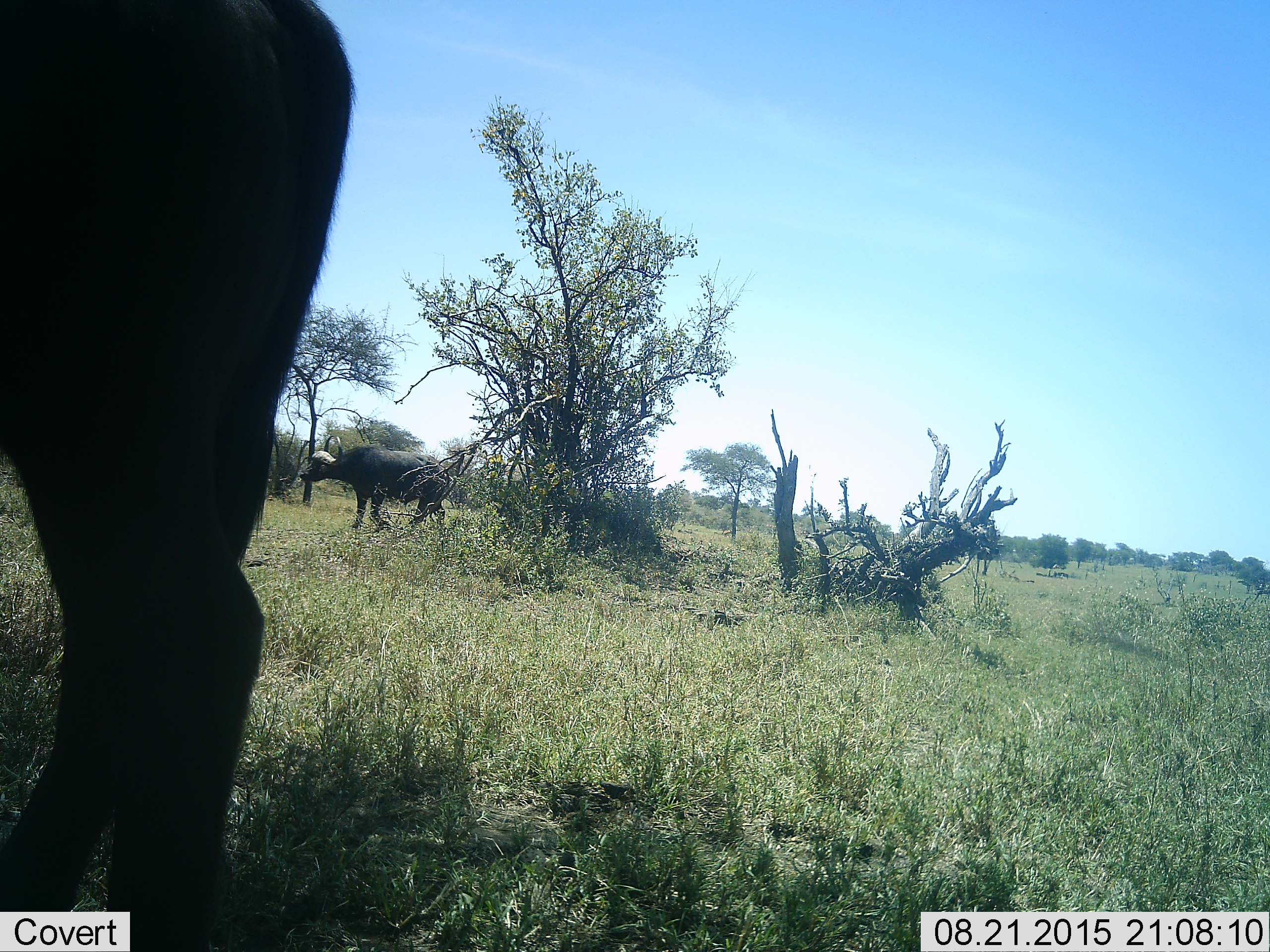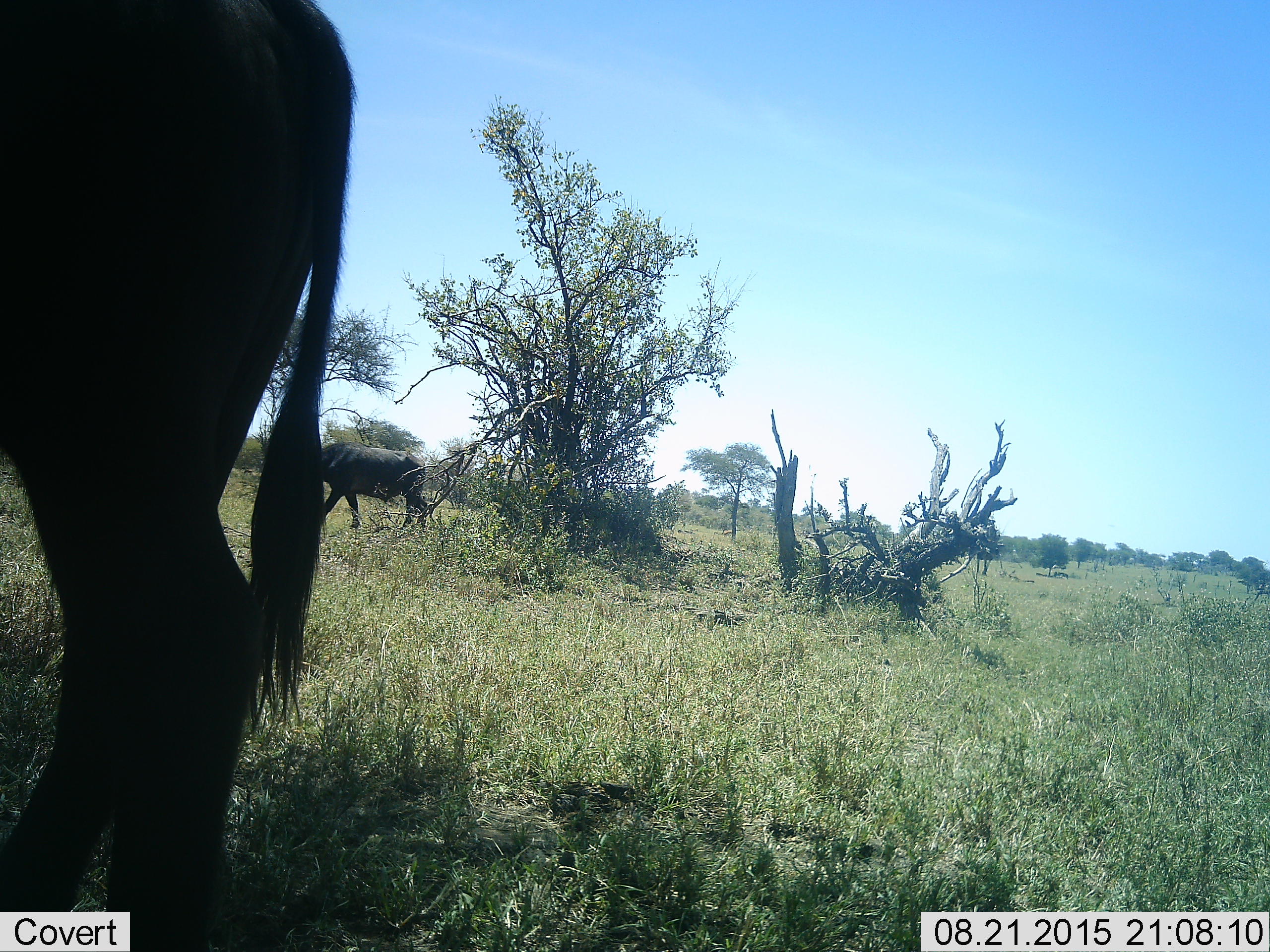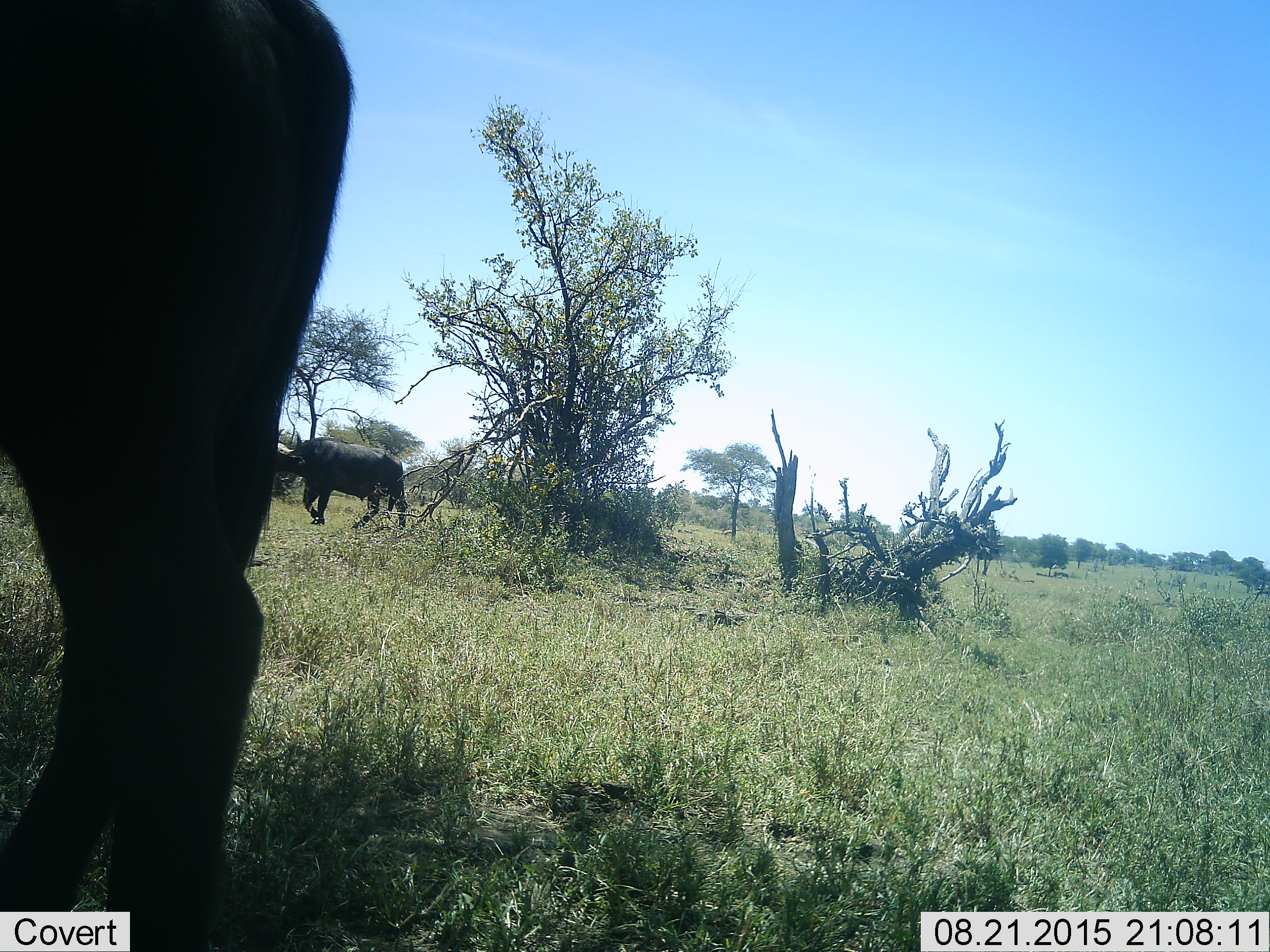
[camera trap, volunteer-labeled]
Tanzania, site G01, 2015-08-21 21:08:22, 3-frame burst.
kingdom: Animalia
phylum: Chordata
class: Mammalia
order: Artiodactyla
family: Bovidae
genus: Syncerus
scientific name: Syncerus caffer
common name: cape buffalo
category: buffalo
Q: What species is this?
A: Buffalo (cape buffalo) (Syncerus caffer).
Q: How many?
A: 2.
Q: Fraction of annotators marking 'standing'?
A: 78%.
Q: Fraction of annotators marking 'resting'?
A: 0%.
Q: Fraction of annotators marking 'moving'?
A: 61%.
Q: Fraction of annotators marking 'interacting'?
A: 0%.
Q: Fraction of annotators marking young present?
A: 0%.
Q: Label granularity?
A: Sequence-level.